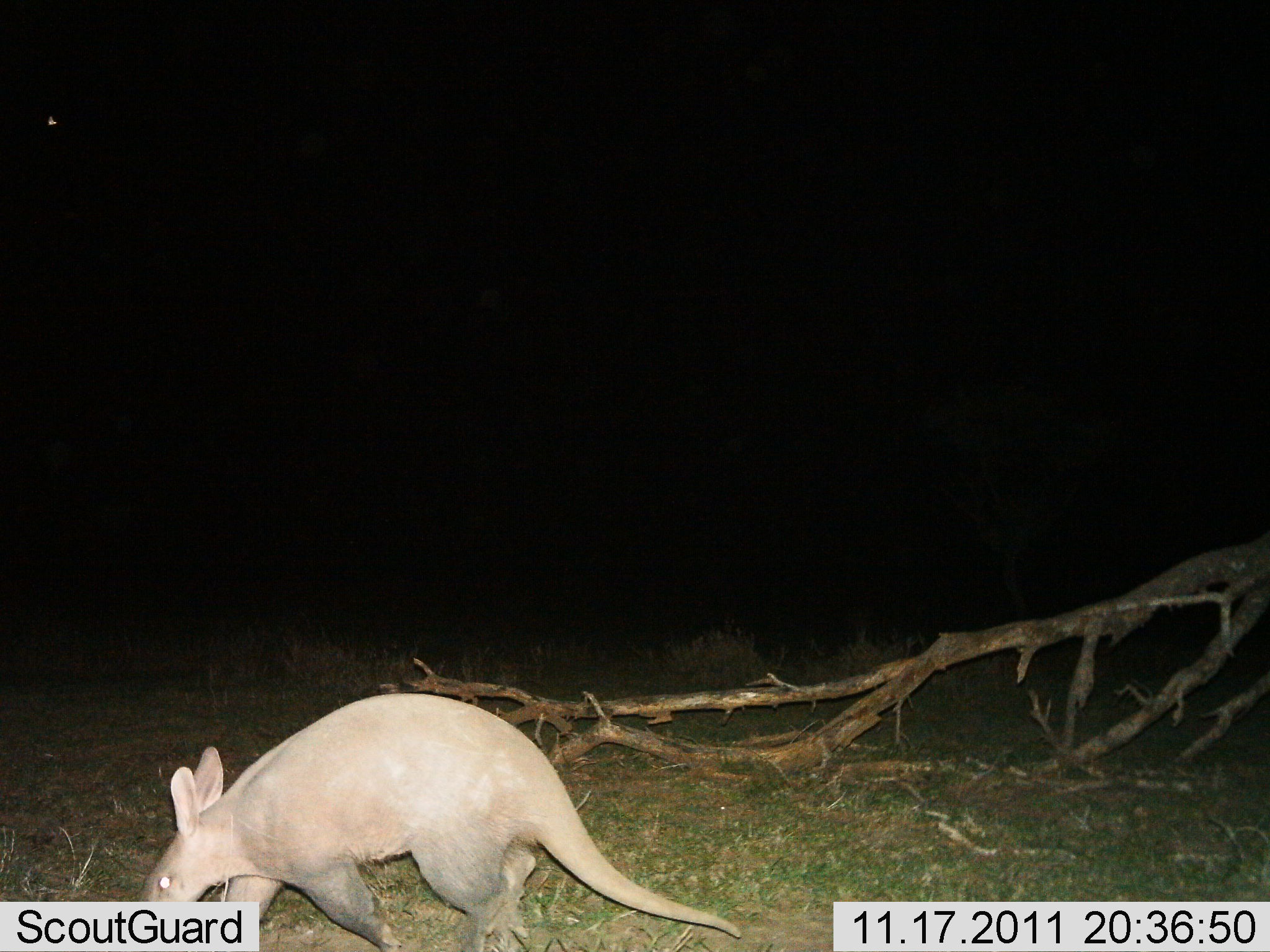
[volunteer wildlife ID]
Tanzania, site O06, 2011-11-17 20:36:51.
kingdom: Animalia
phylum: Chordata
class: Mammalia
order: Tubulidentata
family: Orycteropodidae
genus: Orycteropus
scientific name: Orycteropus afer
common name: aardvark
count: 1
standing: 17%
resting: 0%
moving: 67%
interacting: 0%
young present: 0%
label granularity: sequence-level